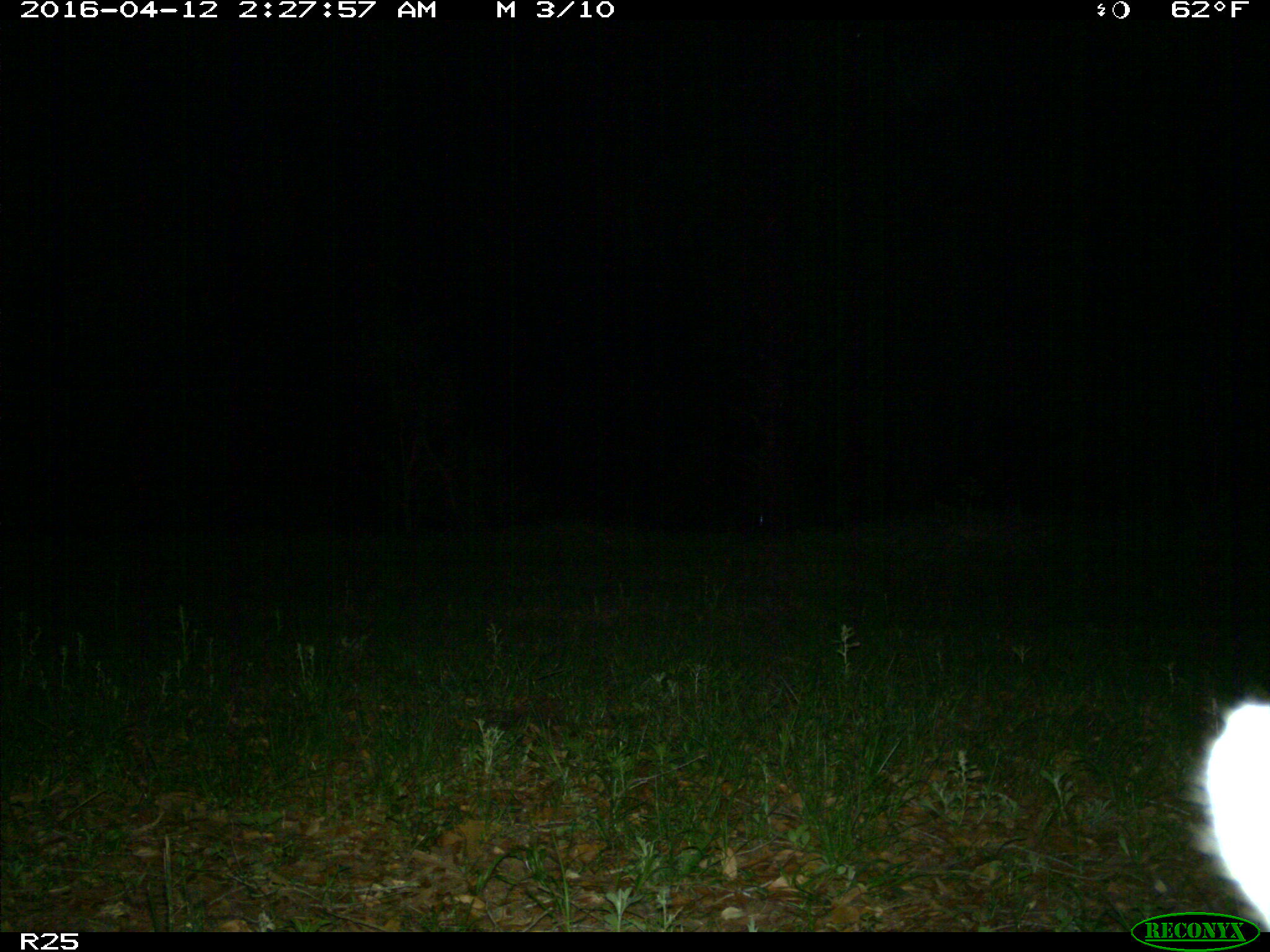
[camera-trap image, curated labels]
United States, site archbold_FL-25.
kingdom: Animalia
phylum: Chordata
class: Mammalia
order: Carnivora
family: Procyonidae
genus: Procyon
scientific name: Procyon lotor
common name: common raccoon